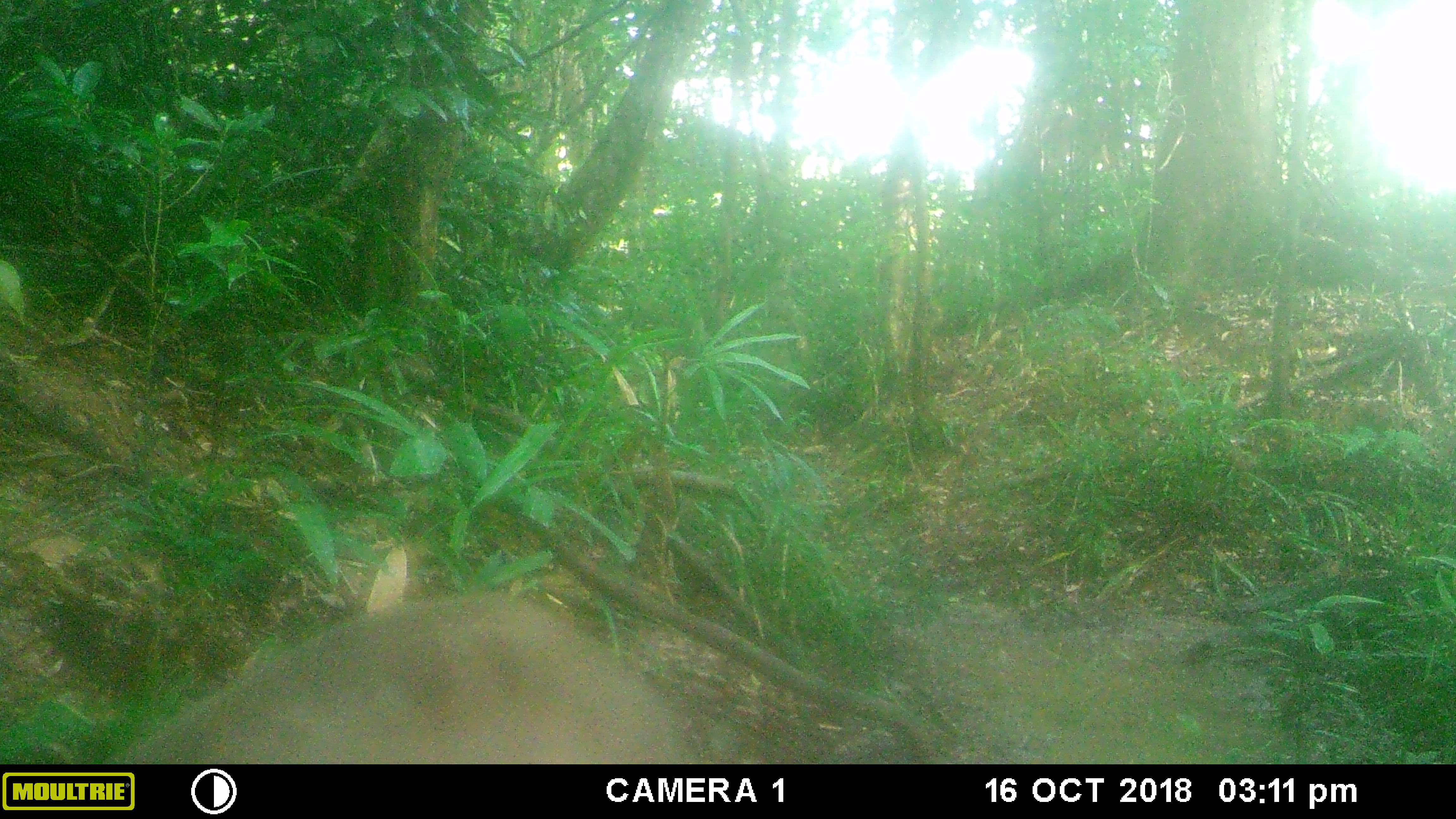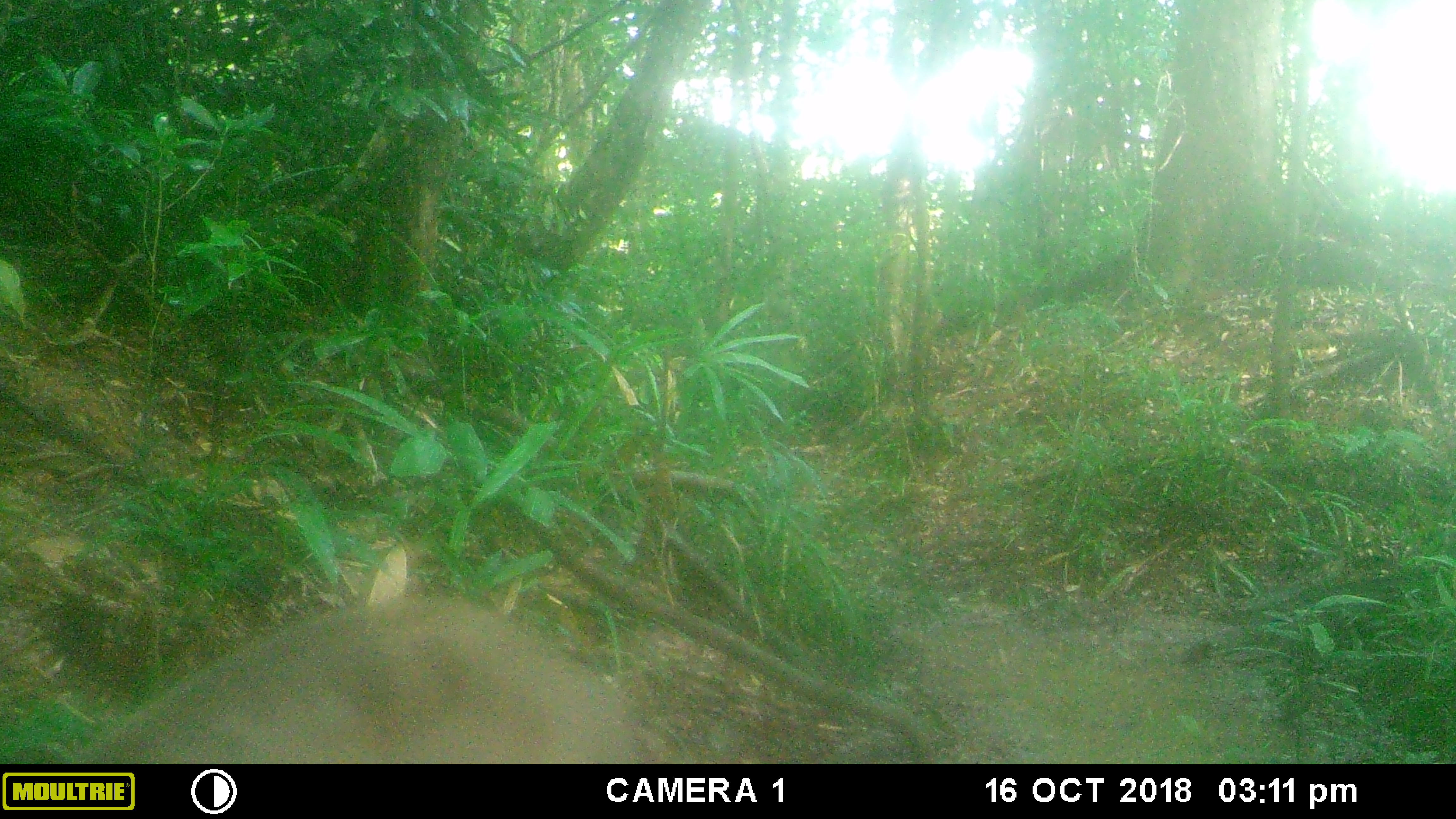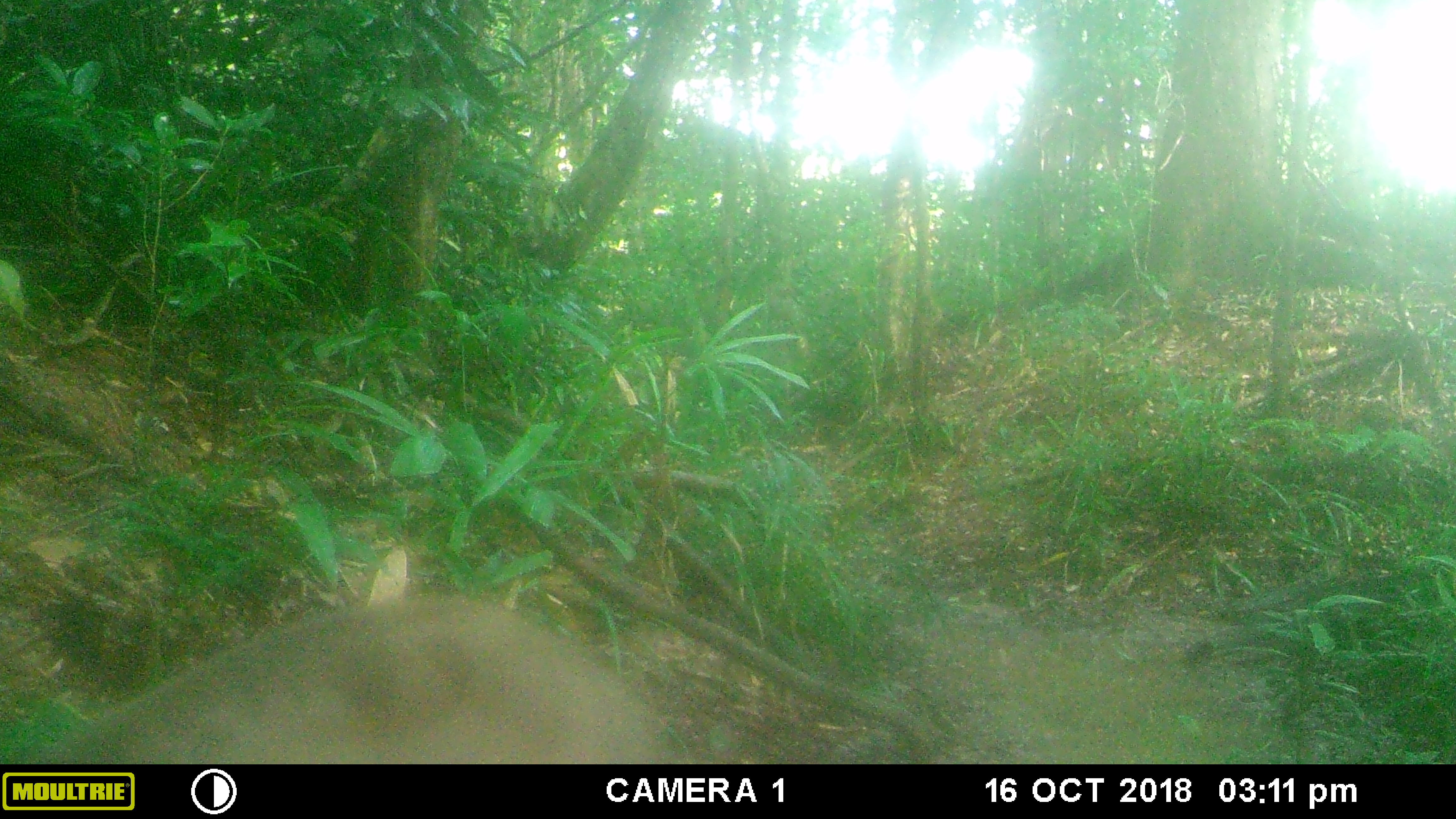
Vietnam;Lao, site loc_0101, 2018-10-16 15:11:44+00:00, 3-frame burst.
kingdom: Animalia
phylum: Chordata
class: Mammalia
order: Artiodactyla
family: Suidae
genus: Sus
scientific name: Sus scrofa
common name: eurasian wild pig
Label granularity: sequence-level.